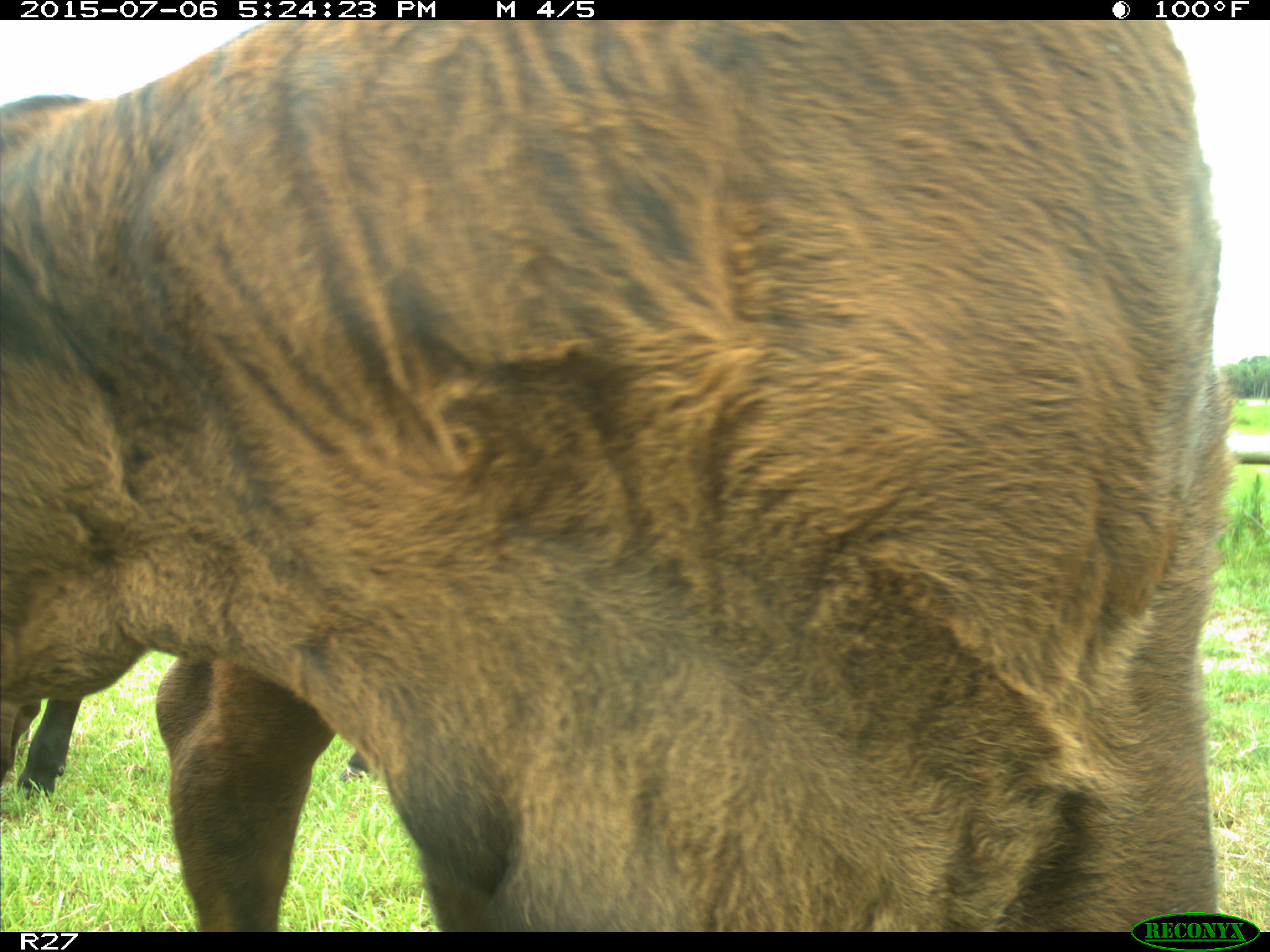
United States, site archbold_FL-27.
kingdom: Animalia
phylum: Chordata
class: Mammalia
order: Artiodactyla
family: Bovidae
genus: Bos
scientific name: Bos taurus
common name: domestic cow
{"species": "Bos taurus (domestic cow)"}